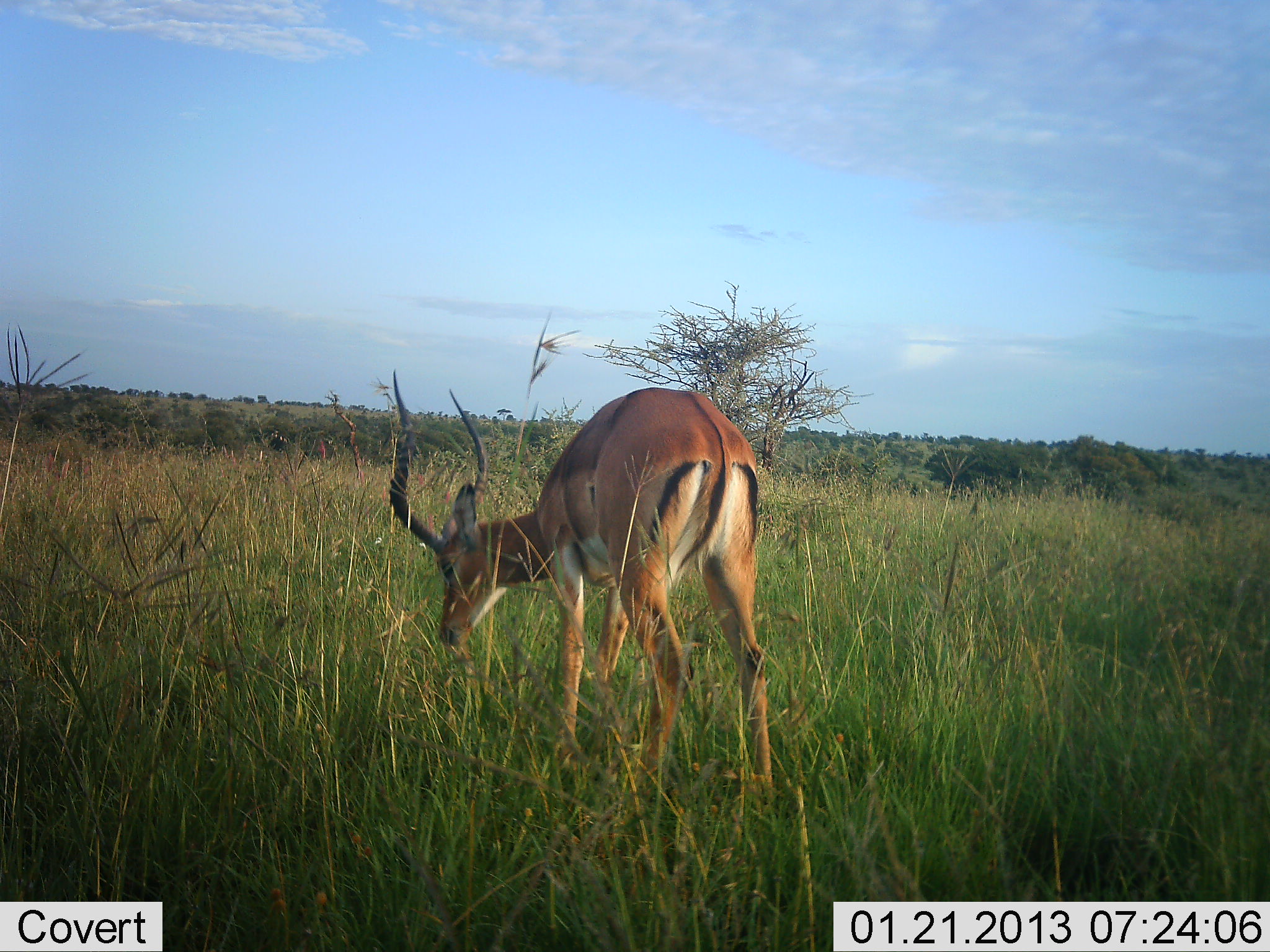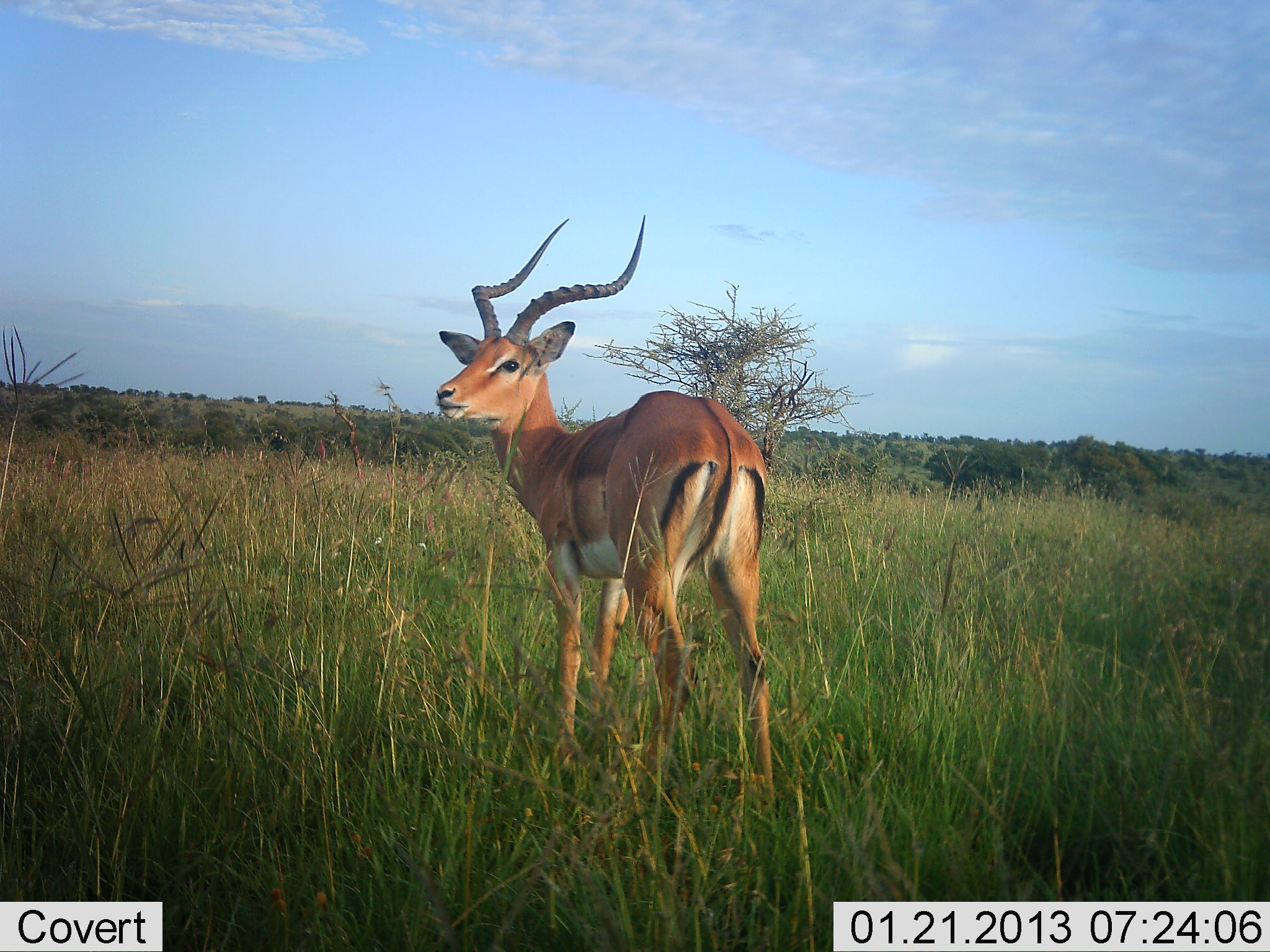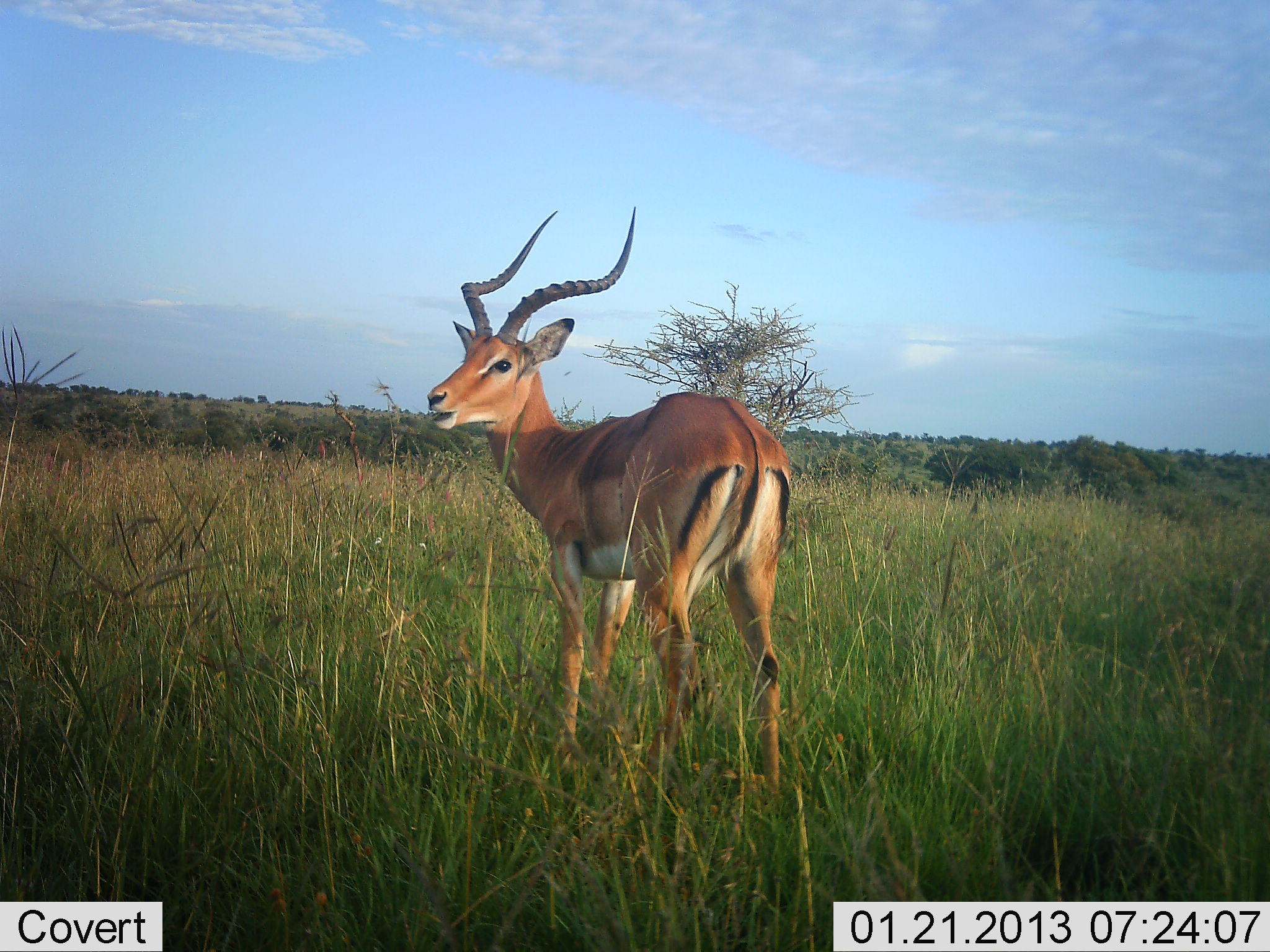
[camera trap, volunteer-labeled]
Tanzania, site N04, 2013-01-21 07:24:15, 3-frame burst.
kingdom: Animalia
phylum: Chordata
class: Mammalia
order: Artiodactyla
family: Bovidae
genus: Aepyceros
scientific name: Aepyceros melampus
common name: impala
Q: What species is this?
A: Impala (Aepyceros melampus).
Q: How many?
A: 1.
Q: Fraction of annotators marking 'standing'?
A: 68%.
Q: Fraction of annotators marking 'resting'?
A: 0%.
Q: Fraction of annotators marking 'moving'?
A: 0%.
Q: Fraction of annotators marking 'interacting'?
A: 0%.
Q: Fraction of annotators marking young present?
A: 0%.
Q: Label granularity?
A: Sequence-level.